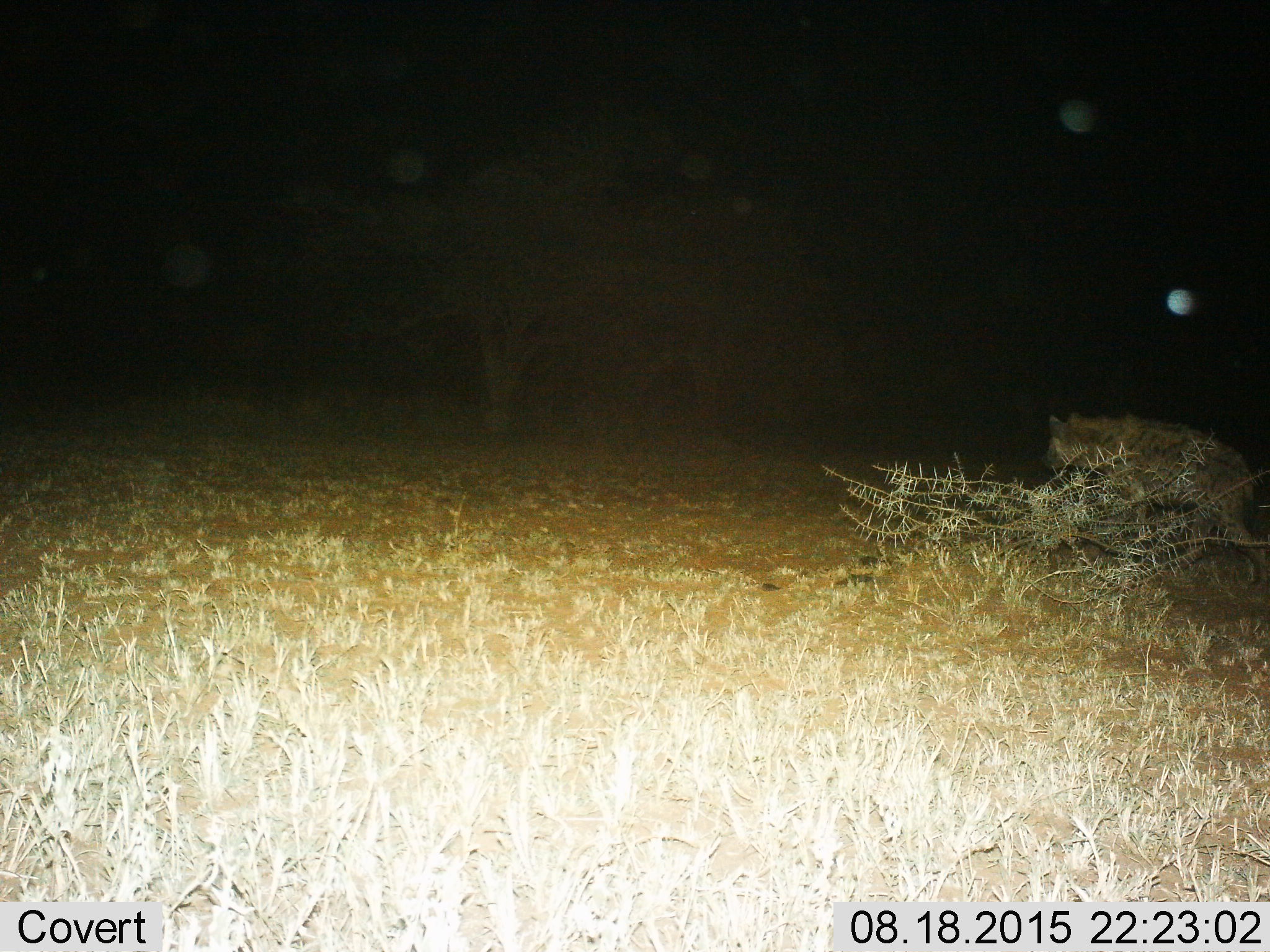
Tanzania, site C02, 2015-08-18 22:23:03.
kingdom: Animalia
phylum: Chordata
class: Mammalia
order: Carnivora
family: Hyaenidae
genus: Crocuta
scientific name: Crocuta crocuta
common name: spotted hyena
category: hyenaspotted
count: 1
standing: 10%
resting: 0%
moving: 90%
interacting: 0%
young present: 10%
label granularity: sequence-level